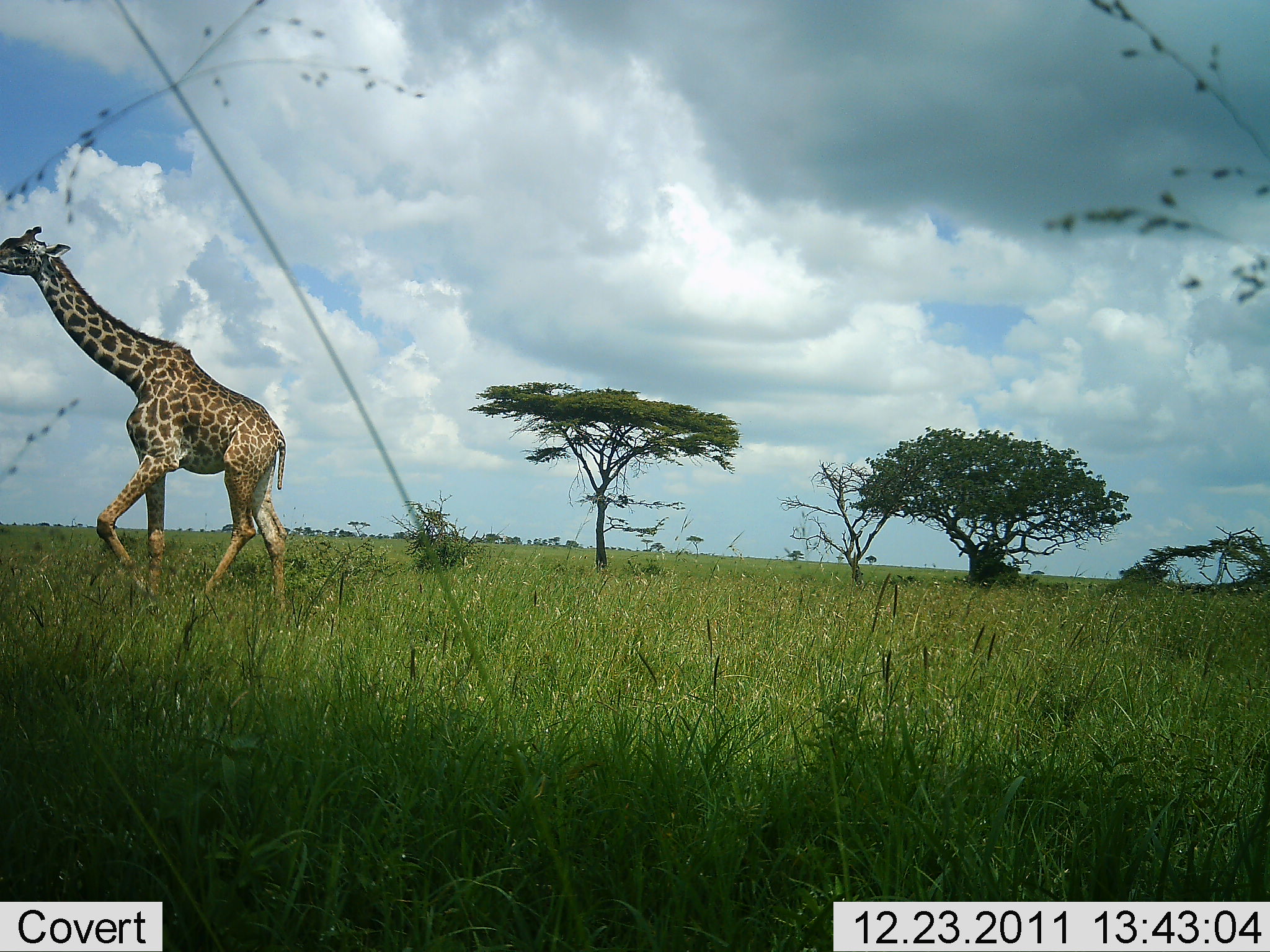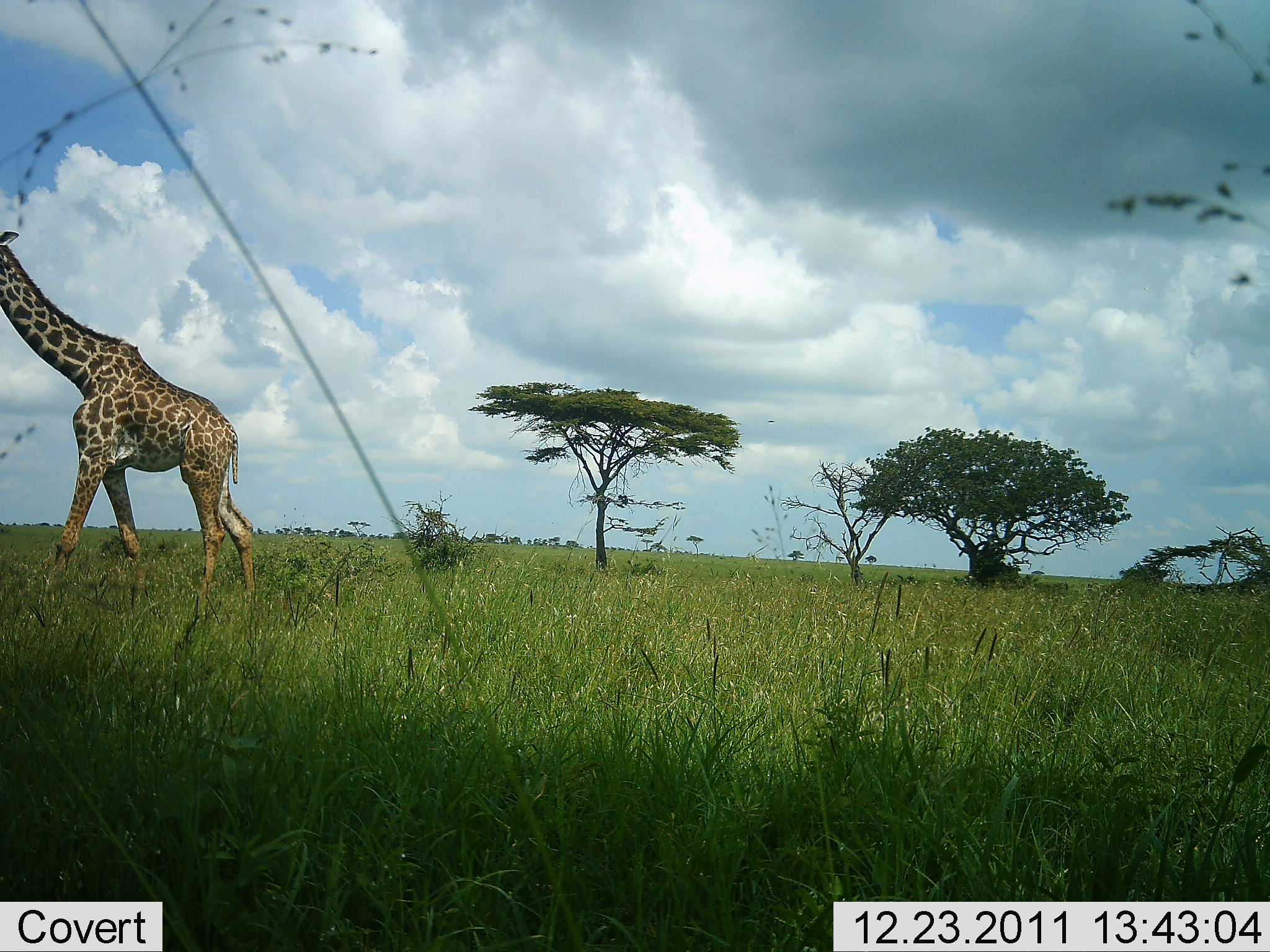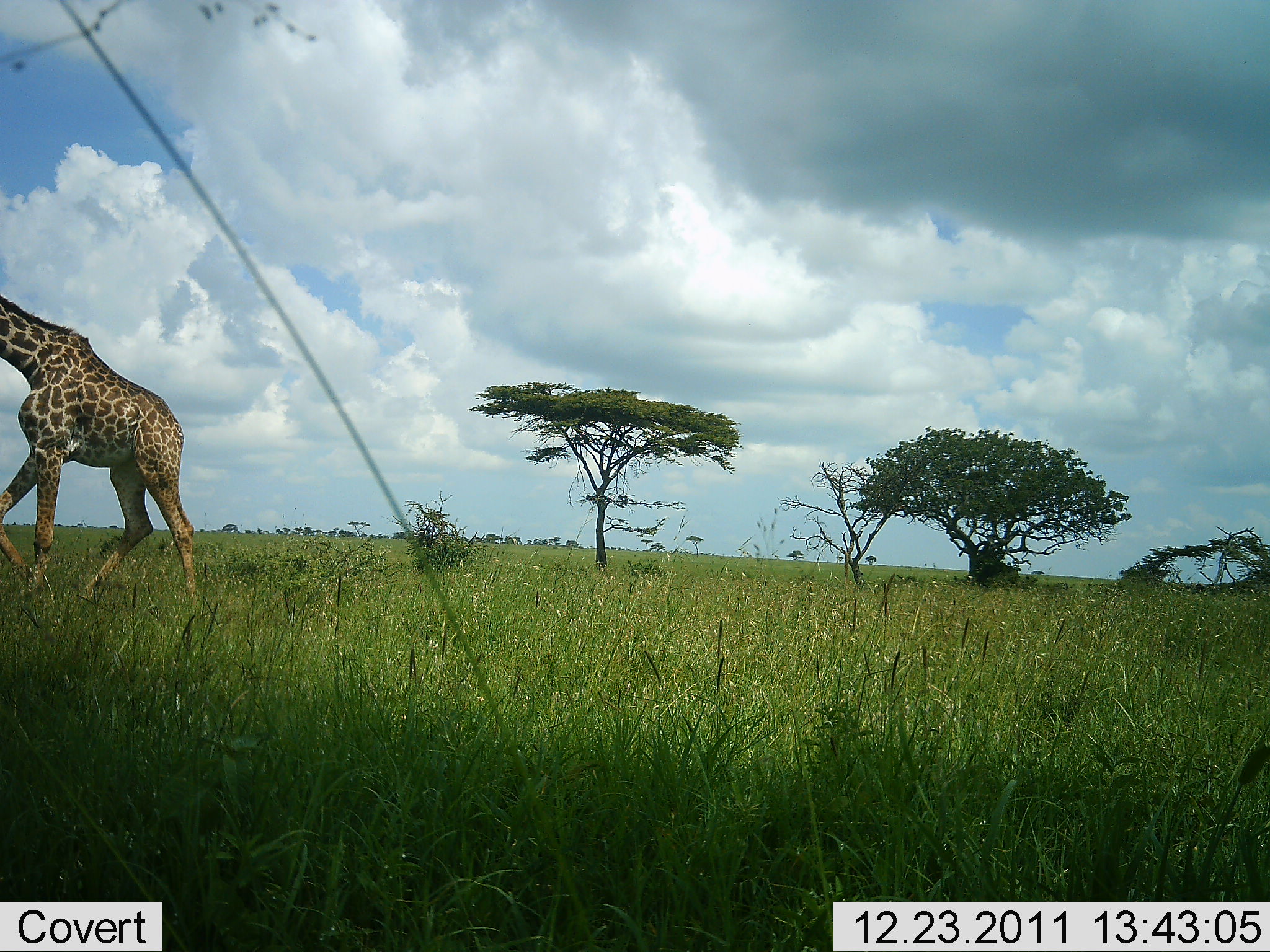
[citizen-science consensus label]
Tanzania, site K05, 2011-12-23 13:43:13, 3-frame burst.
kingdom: Animalia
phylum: Chordata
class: Mammalia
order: Artiodactyla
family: Giraffidae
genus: Giraffa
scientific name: Giraffa camelopardalis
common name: giraffe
Giraffe (Giraffa camelopardalis), count 1. Behavior (volunteer vote fractions): standing 0%, resting 0%, moving 93%, interacting 0%. Young present (vote fraction): 0%. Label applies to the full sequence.